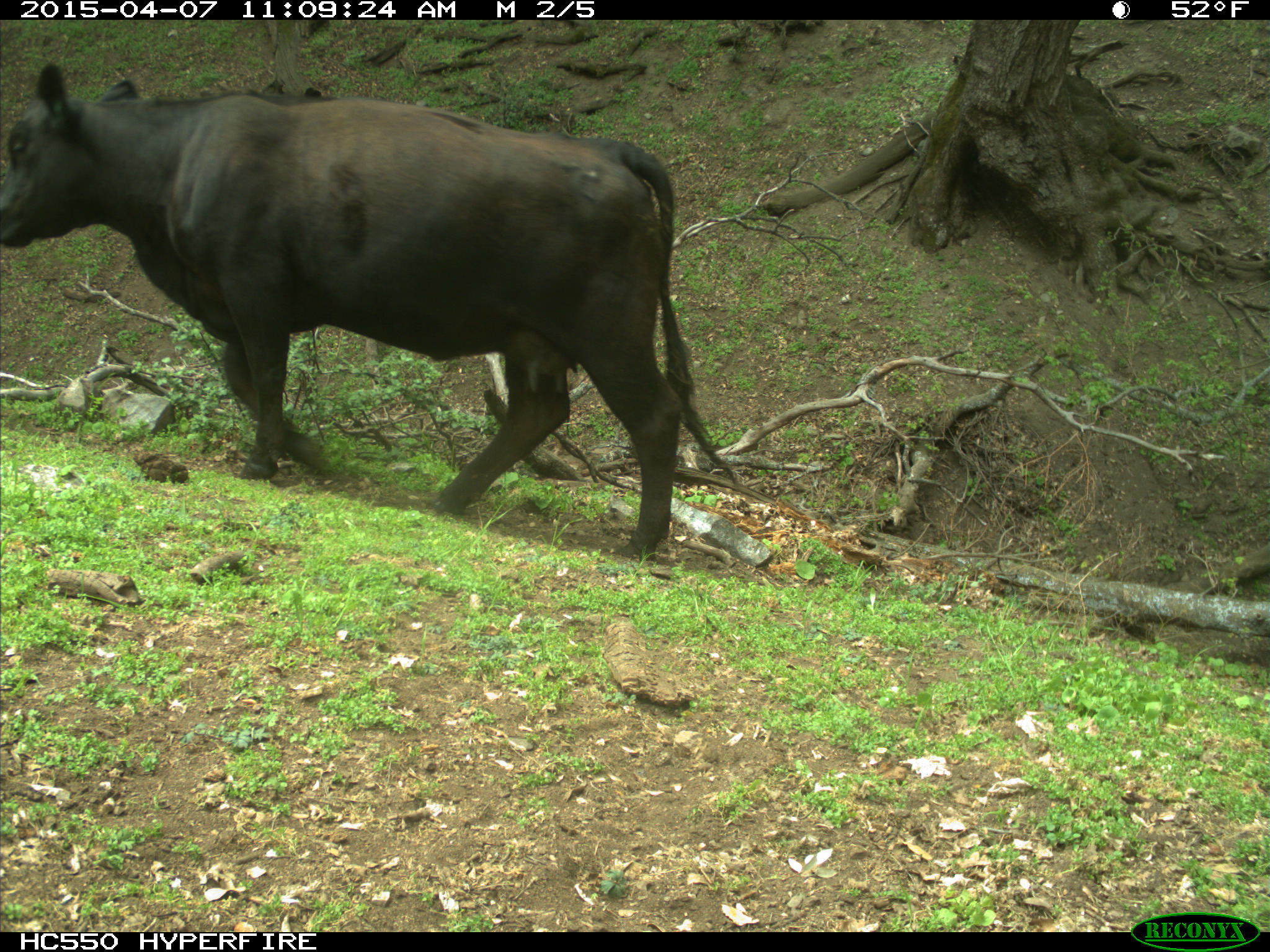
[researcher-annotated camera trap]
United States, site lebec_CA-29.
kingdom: Animalia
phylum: Chordata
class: Mammalia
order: Artiodactyla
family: Bovidae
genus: Bos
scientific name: Bos taurus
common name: domestic cow